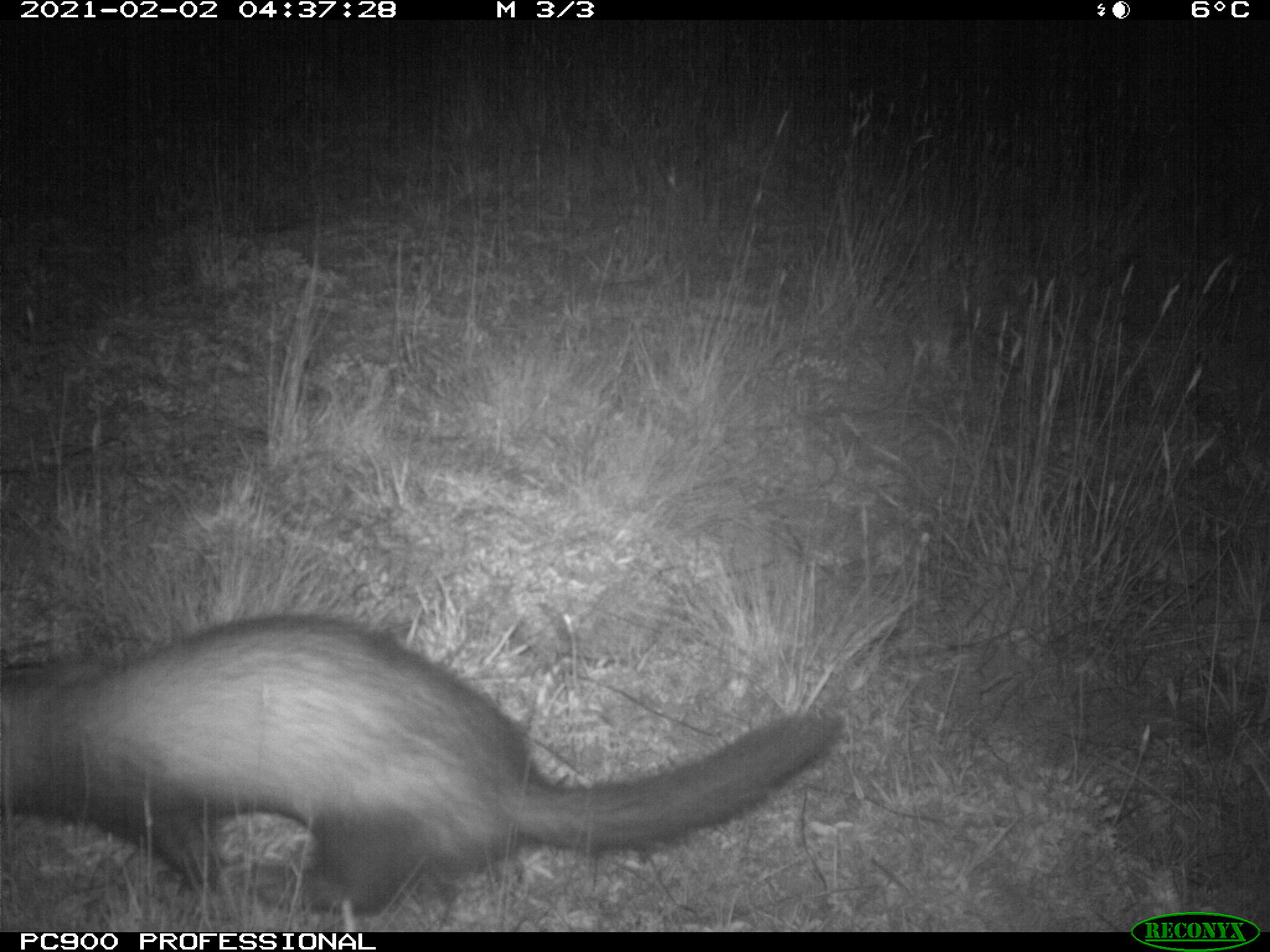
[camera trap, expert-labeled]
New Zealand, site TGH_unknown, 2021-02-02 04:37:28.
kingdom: Animalia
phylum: Chordata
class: Mammalia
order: Carnivora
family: Mustelidae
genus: Mustela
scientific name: Mustela furo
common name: ferret